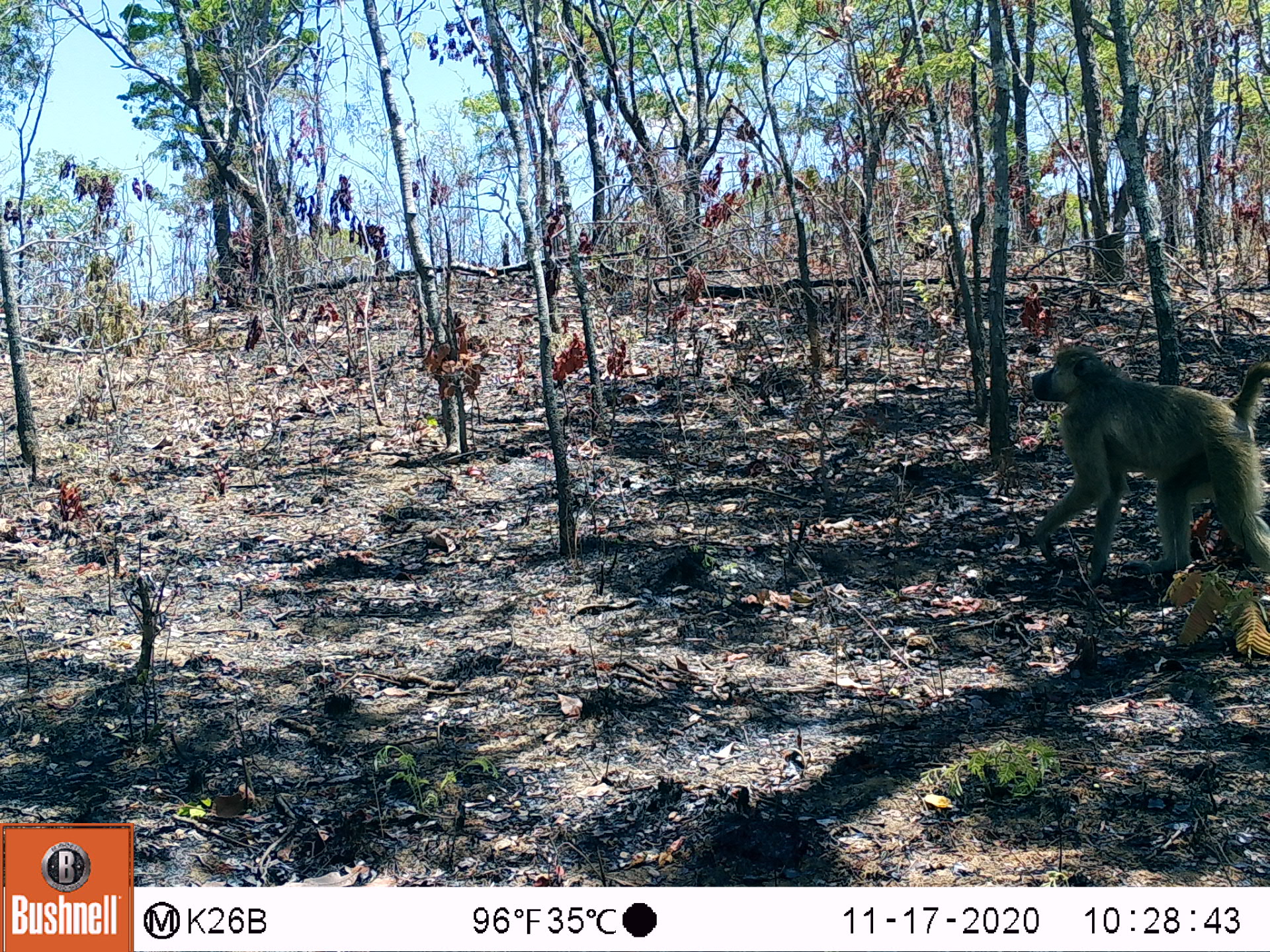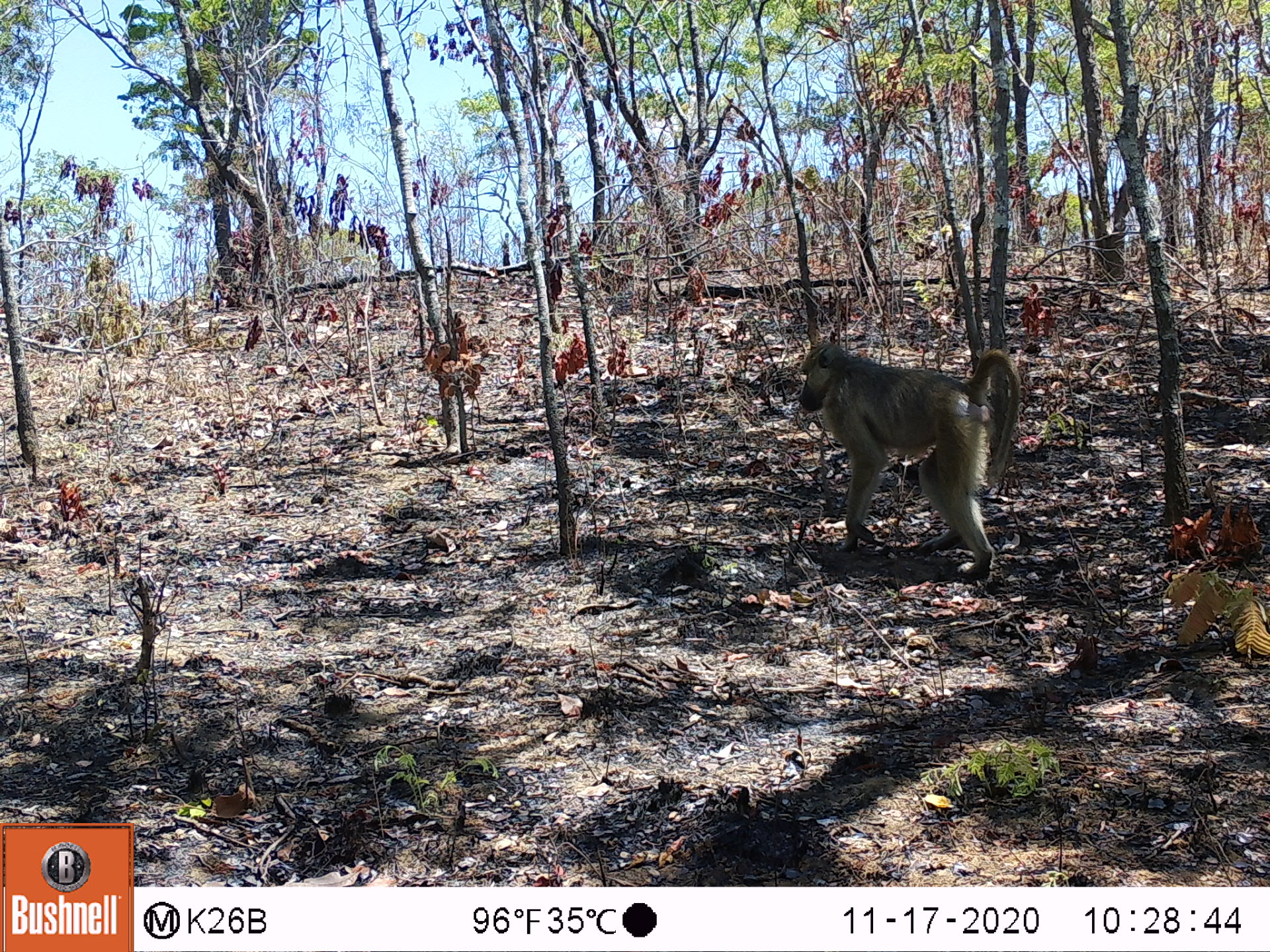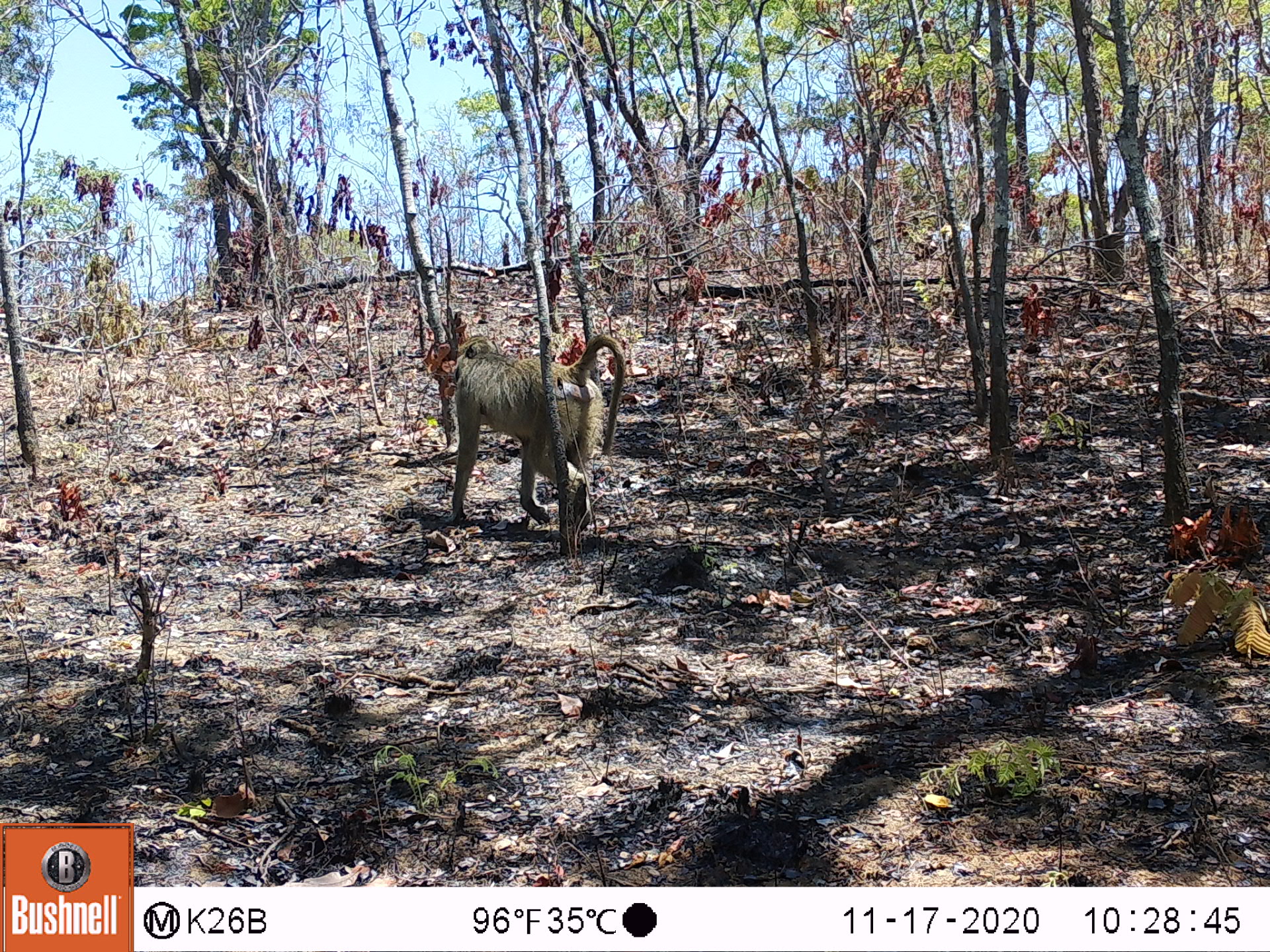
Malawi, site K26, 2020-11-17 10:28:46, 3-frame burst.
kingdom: Animalia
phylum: Chordata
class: Mammalia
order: Primates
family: Cercopithecidae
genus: Papio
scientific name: Papio cynocephalus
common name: yellow baboon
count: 1